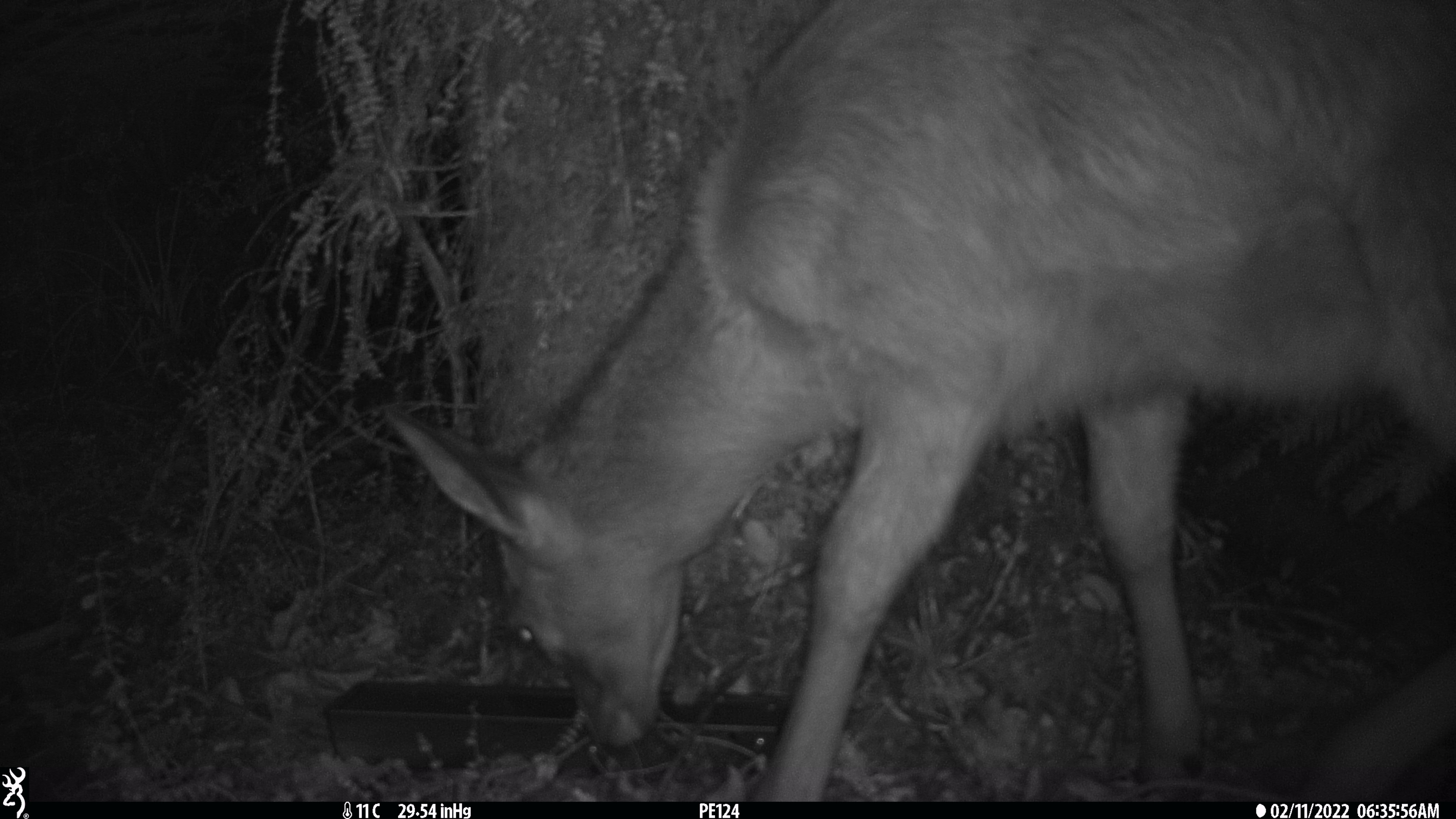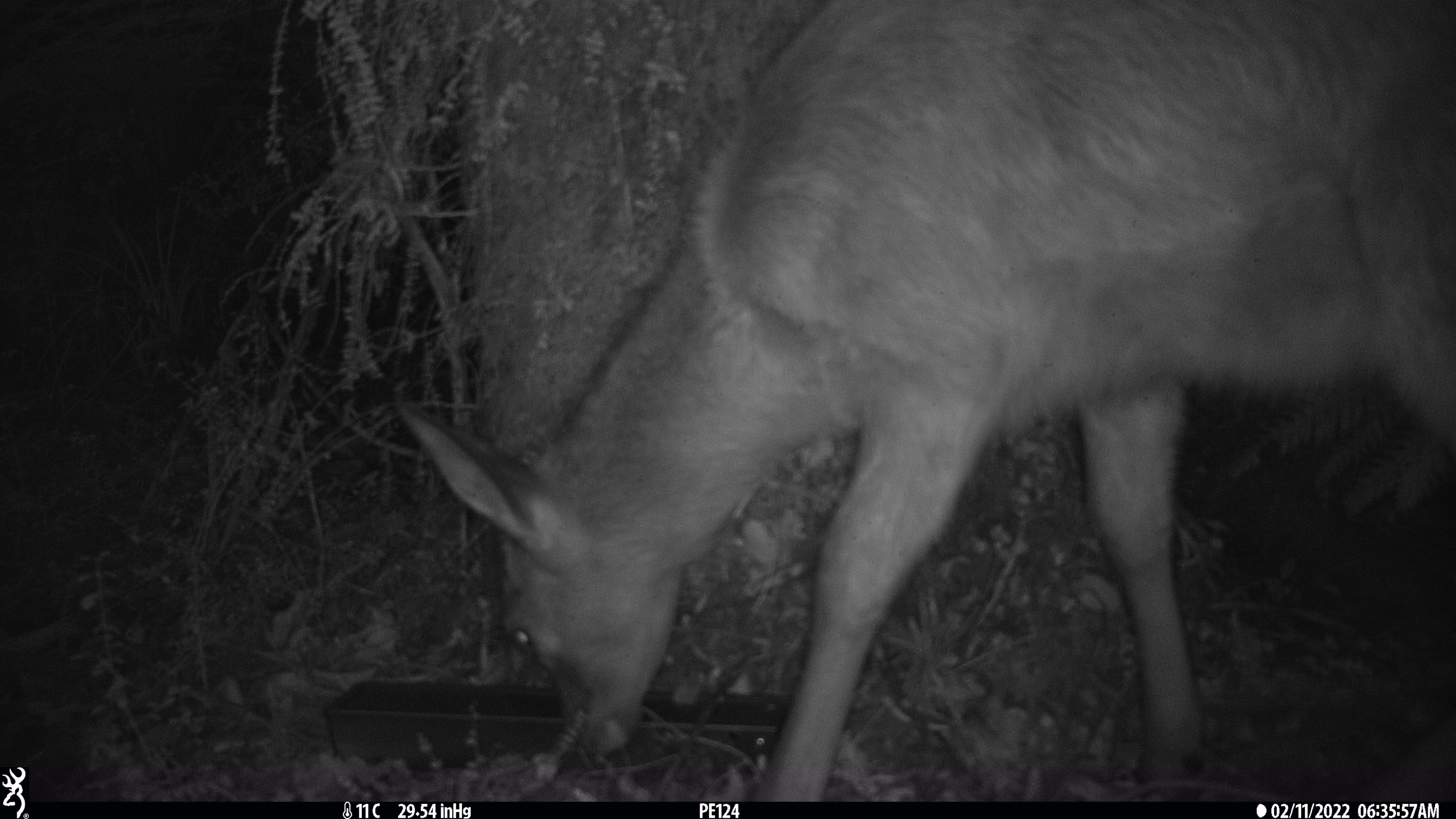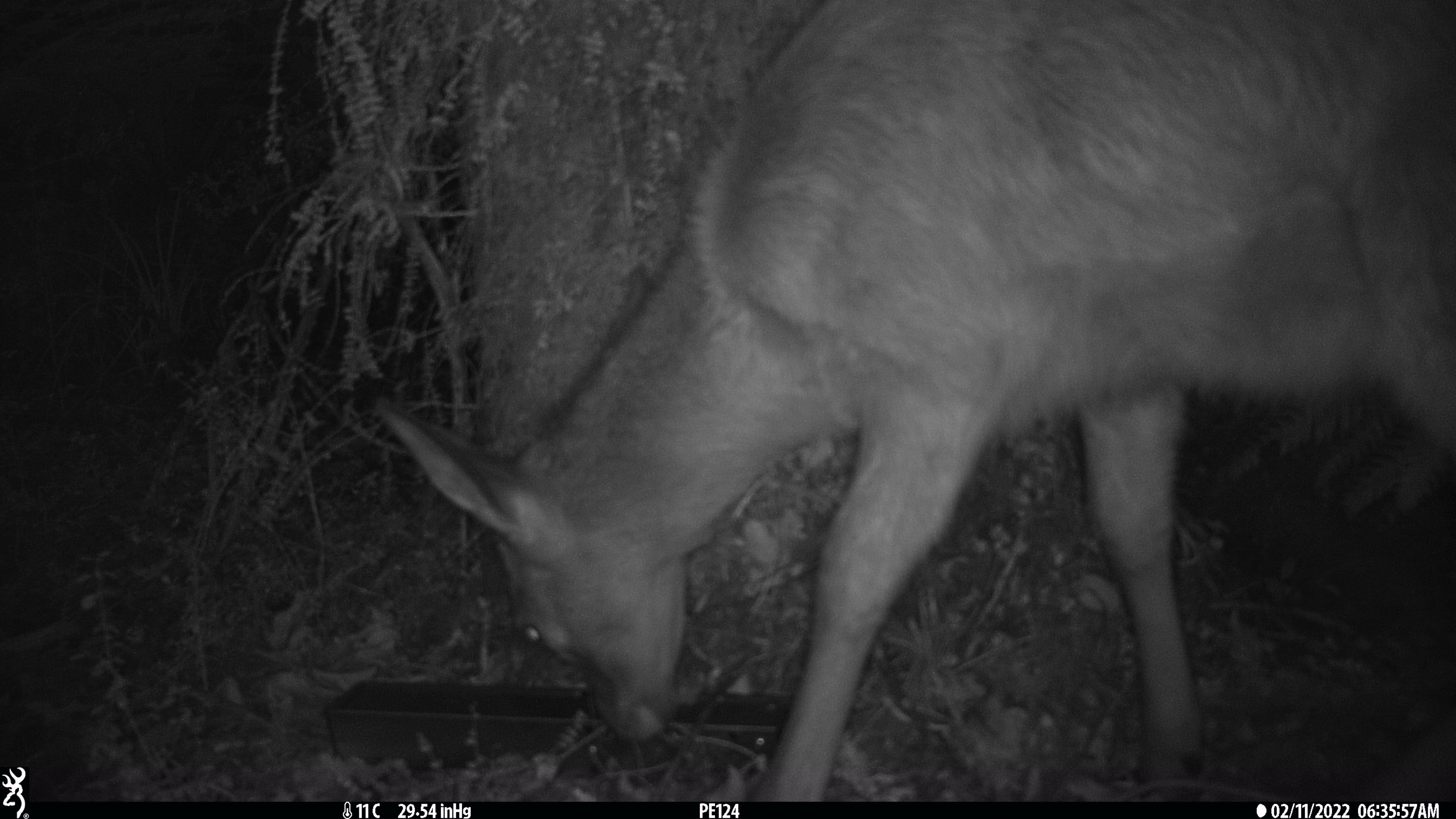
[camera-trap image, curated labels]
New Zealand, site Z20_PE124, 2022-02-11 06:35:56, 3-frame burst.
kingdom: Animalia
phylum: Chordata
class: Mammalia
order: Artiodactyla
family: Cervidae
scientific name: Cervidae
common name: deer